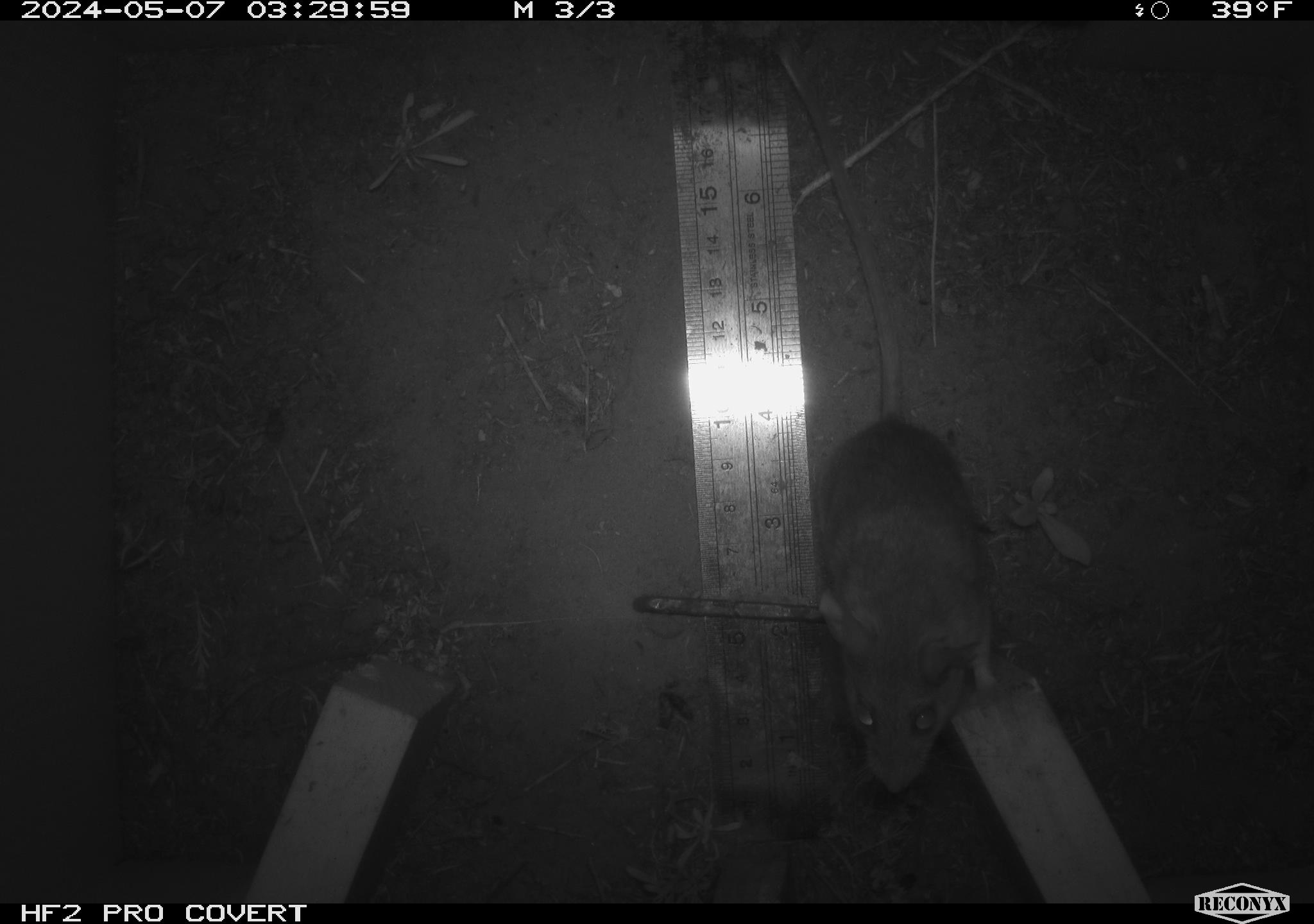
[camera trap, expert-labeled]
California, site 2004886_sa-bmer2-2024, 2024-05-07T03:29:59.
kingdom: Animalia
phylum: Chordata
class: Mammalia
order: Rodentia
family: Muridae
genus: Rattus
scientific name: Rattus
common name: rat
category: rattus species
Rattus species (rat) (Rattus).